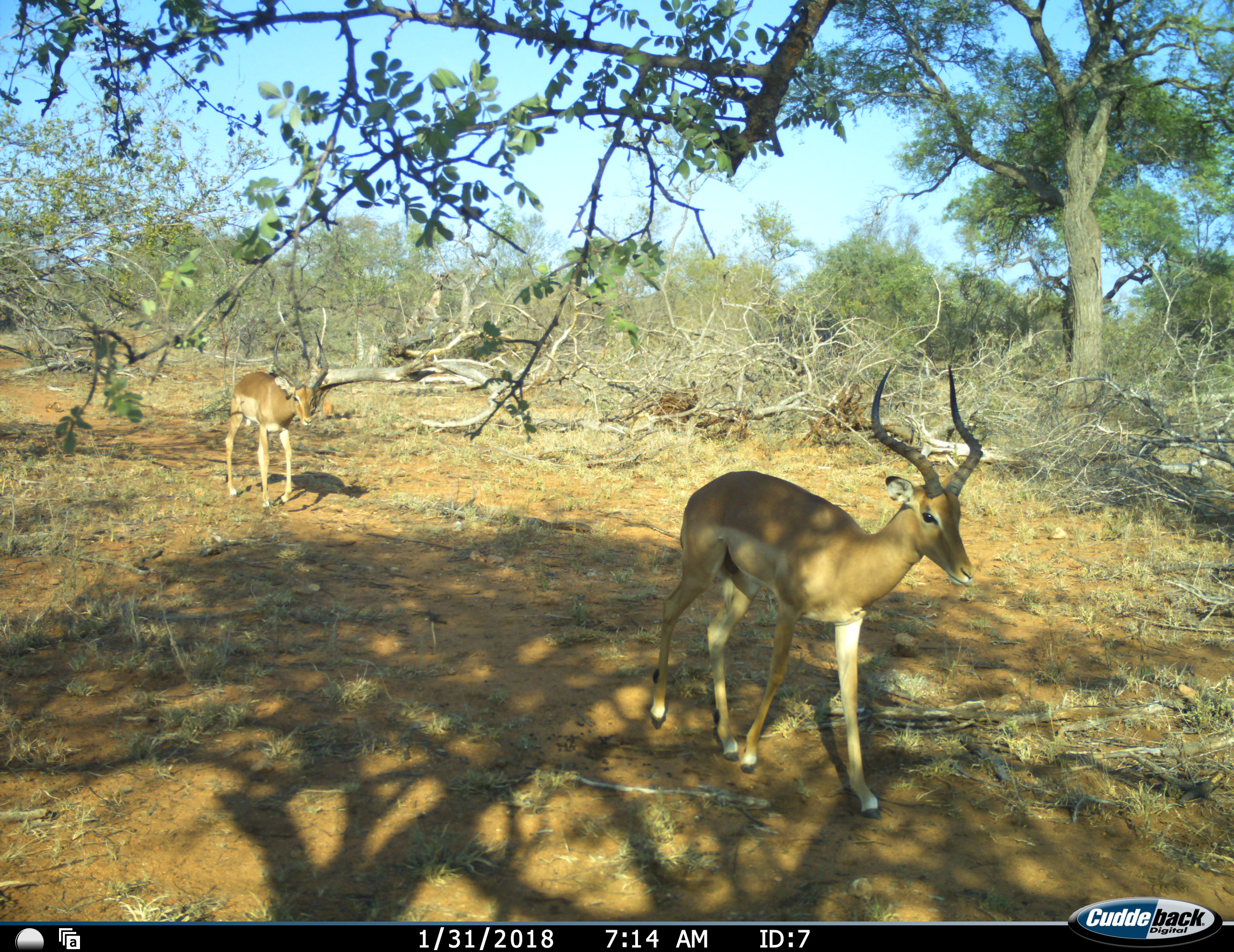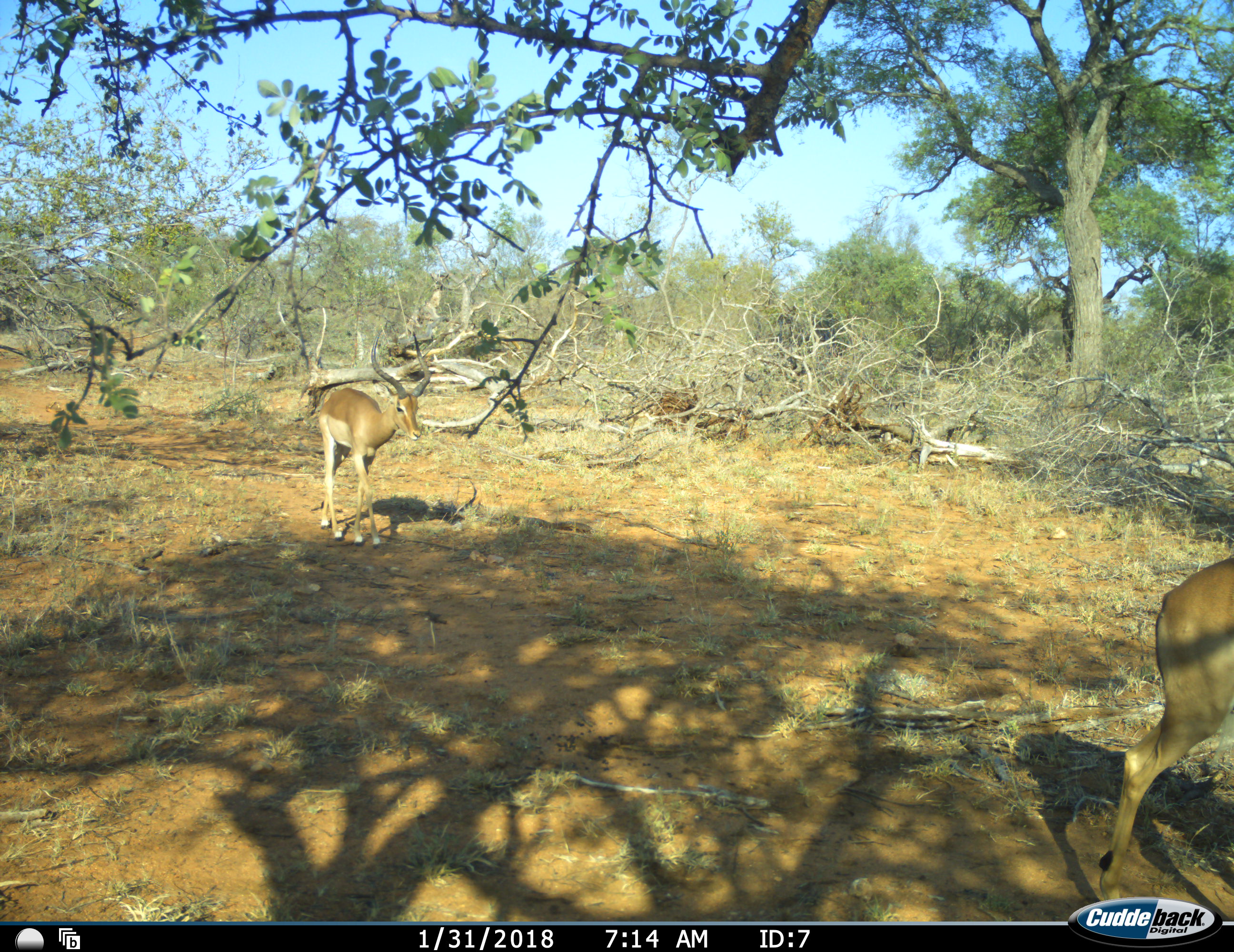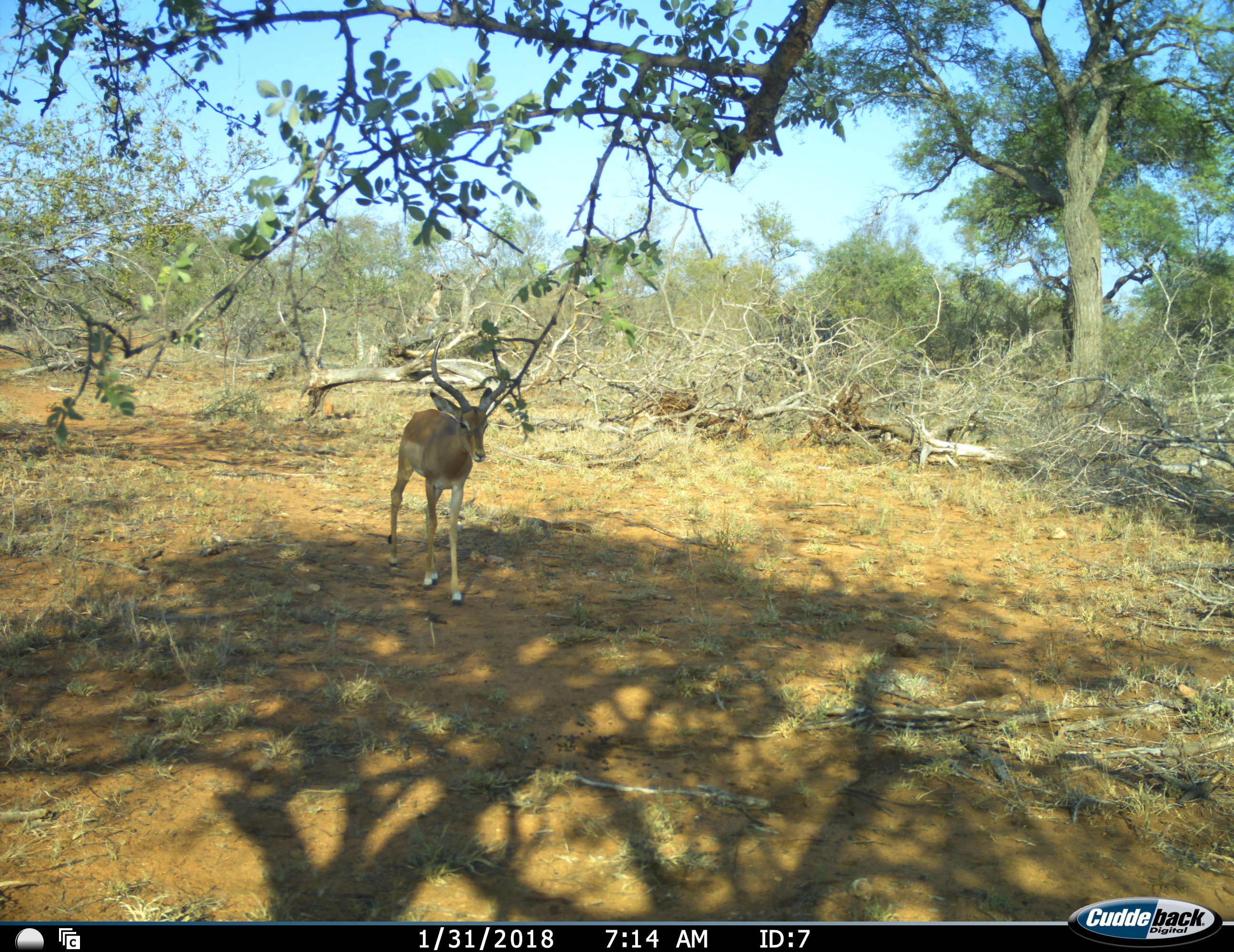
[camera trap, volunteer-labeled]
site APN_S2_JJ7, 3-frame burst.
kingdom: Animalia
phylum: Chordata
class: Mammalia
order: Artiodactyla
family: Bovidae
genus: Aepyceros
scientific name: Aepyceros melampus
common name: impala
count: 2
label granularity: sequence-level